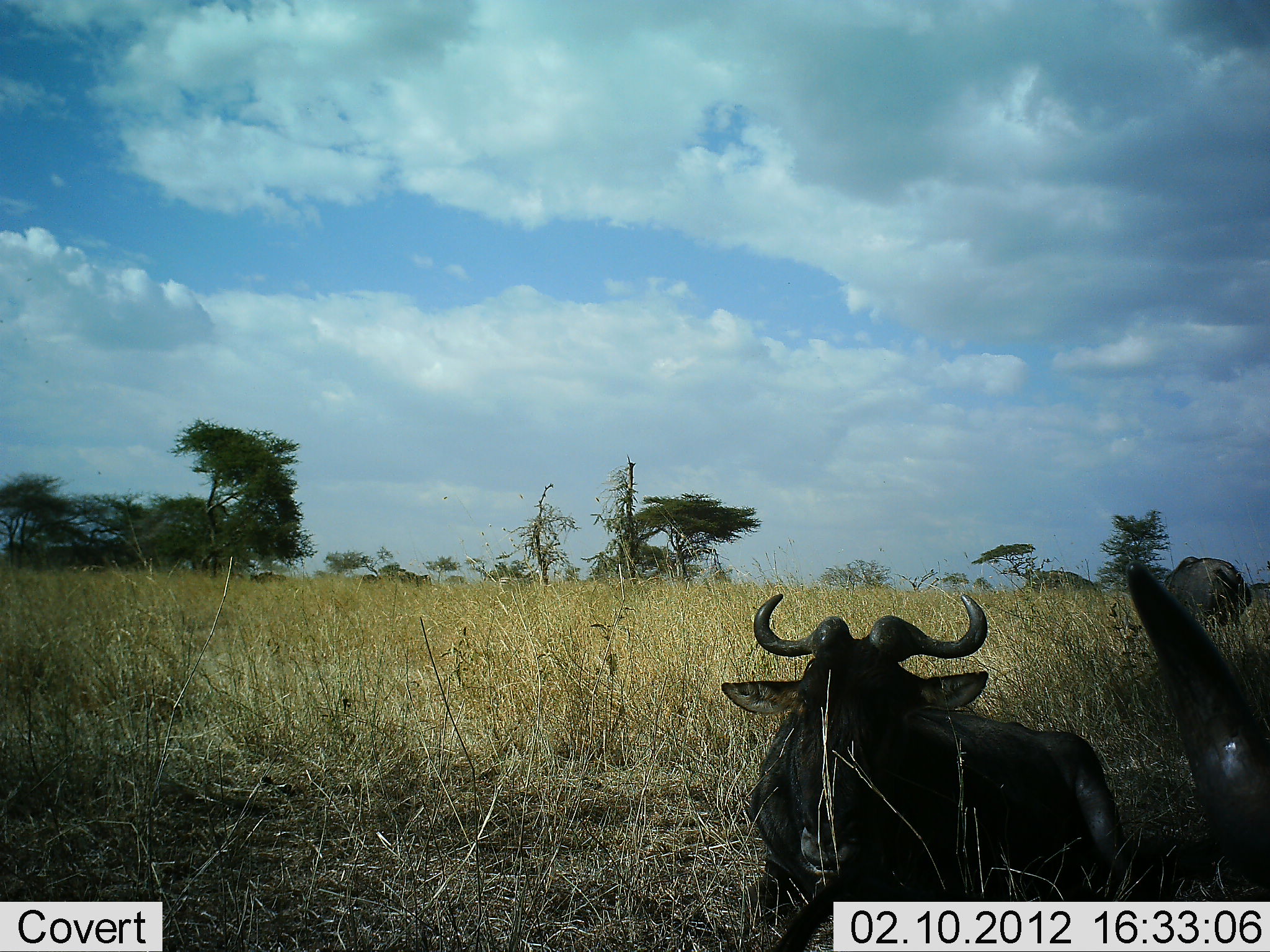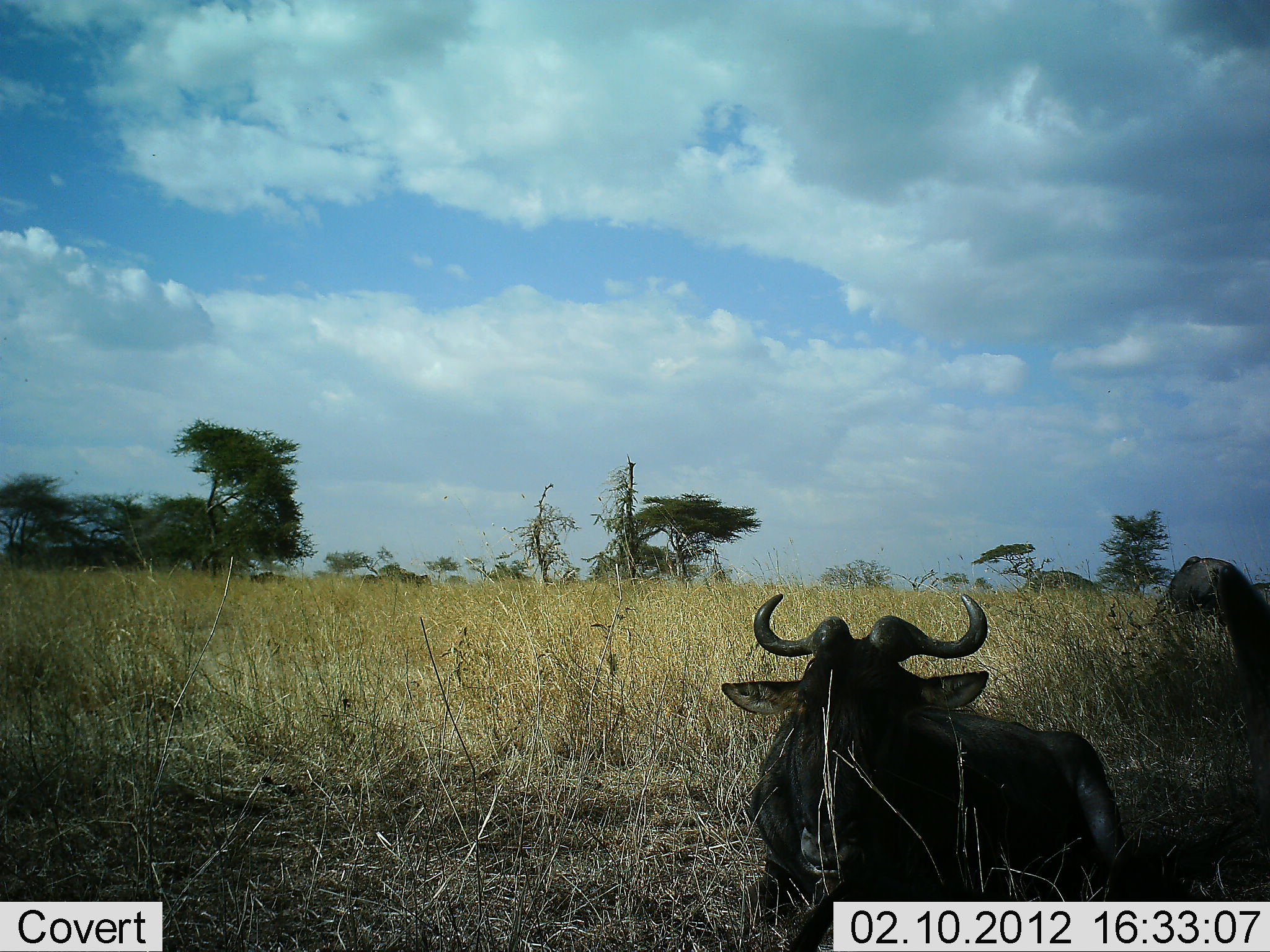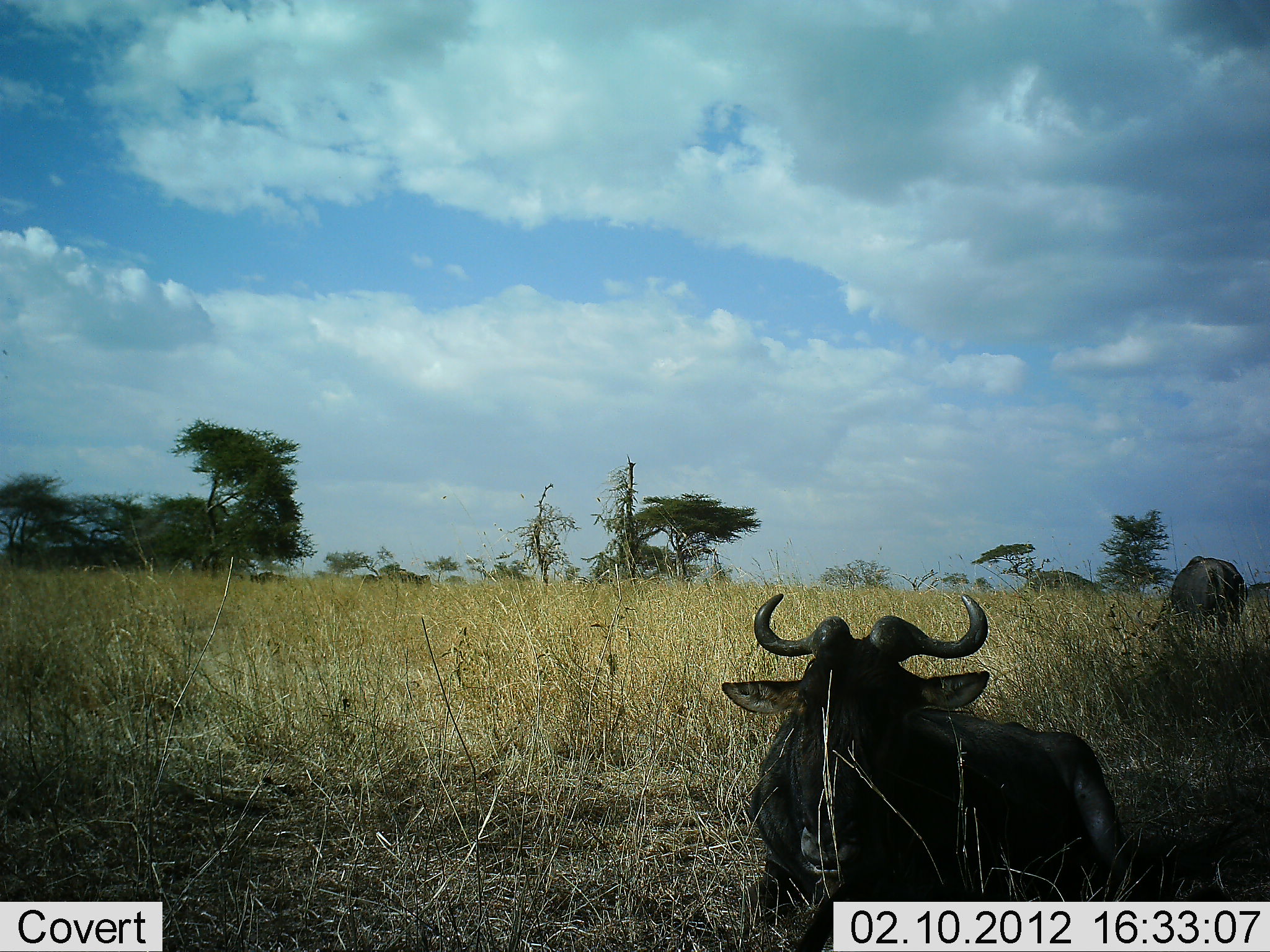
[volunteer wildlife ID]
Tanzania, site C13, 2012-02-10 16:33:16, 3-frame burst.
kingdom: Animalia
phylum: Chordata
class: Mammalia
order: Artiodactyla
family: Bovidae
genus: Connochaetes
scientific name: Connochaetes taurinus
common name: blue wildebeest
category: wildebeest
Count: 3.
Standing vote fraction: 34%.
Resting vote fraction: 97%.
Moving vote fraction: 10%.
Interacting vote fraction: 3%.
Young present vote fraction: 0%.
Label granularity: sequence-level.